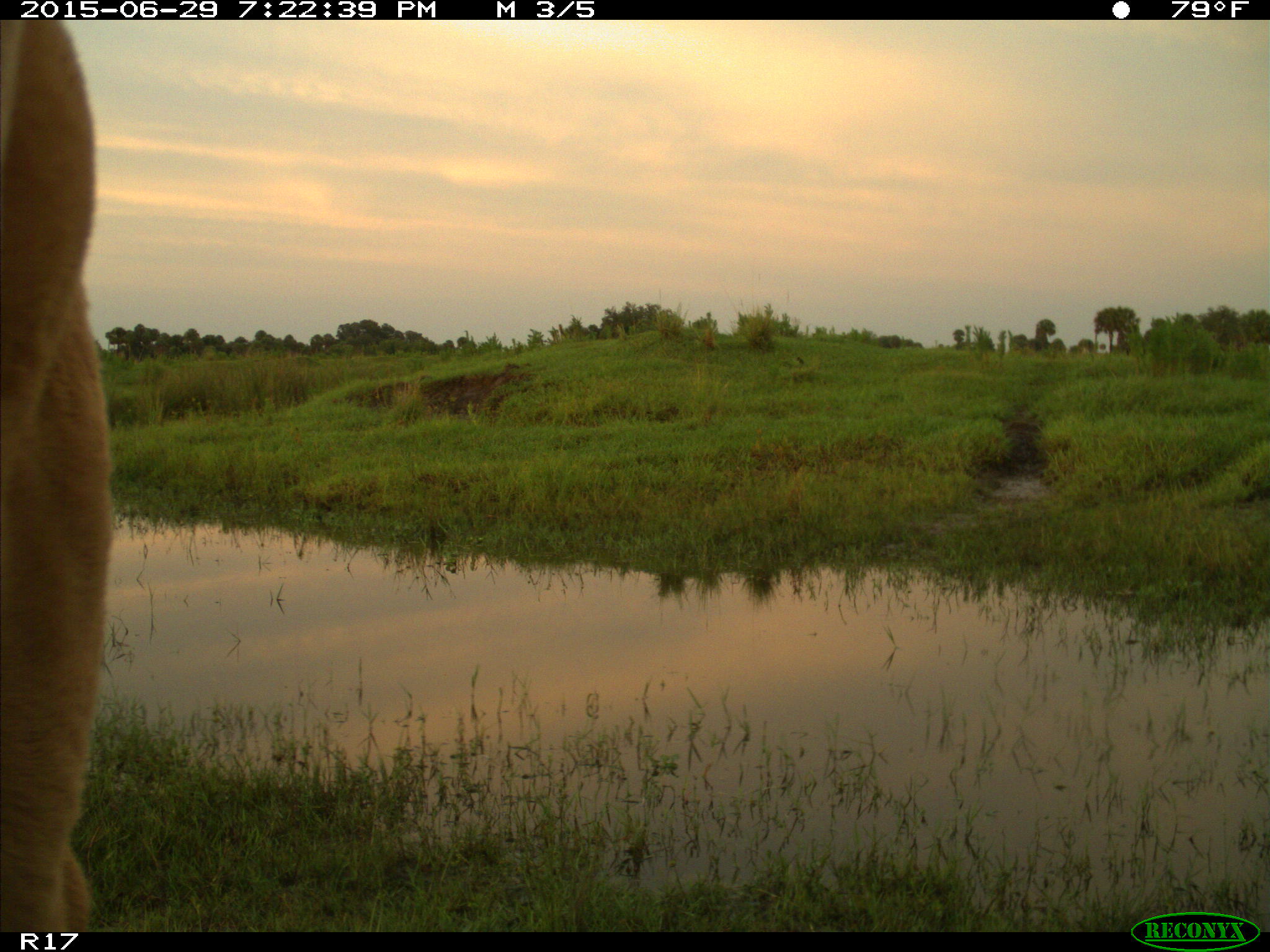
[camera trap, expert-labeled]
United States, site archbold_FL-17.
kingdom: Animalia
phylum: Chordata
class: Mammalia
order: Artiodactyla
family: Bovidae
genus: Bos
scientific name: Bos taurus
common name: domestic cow